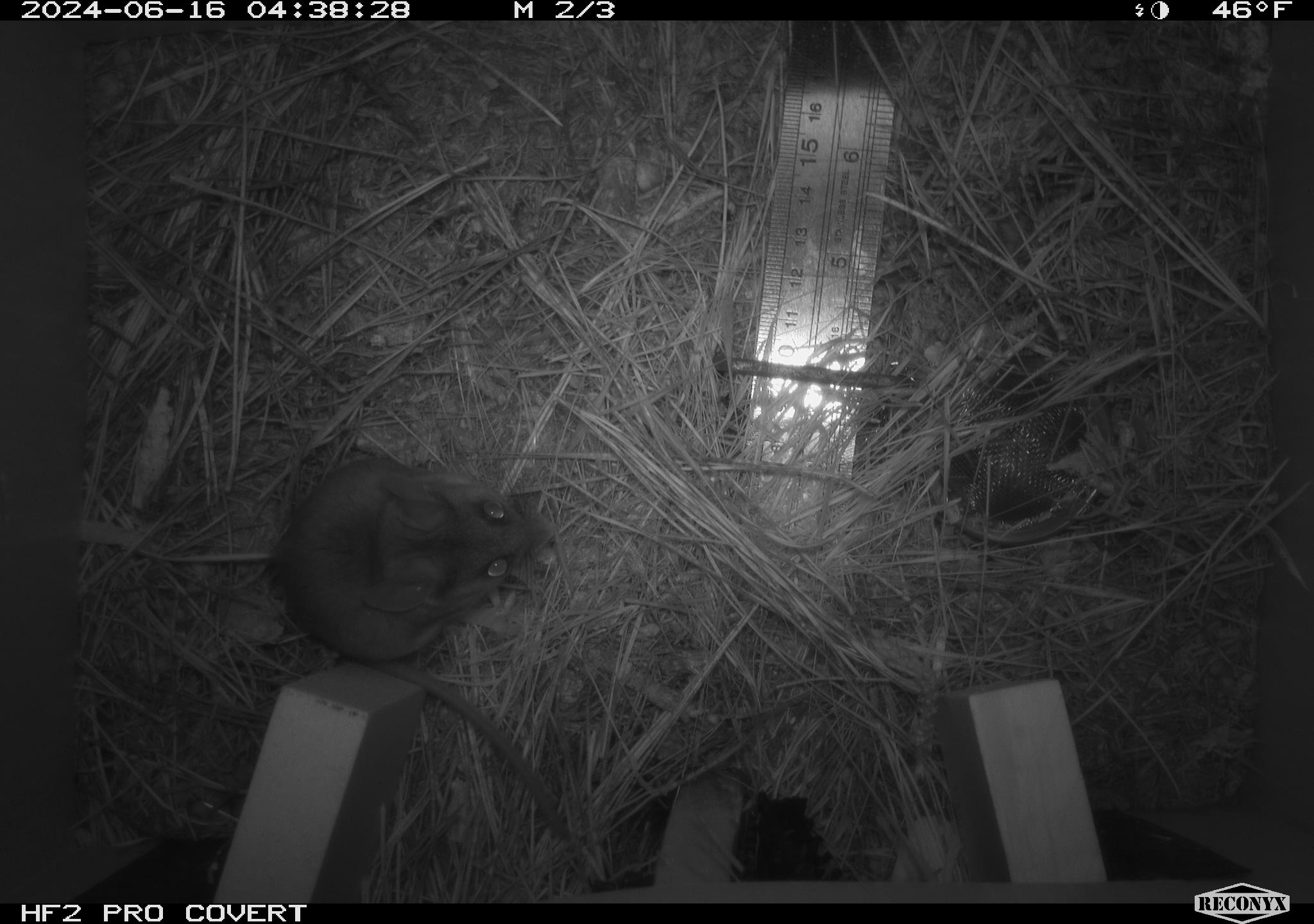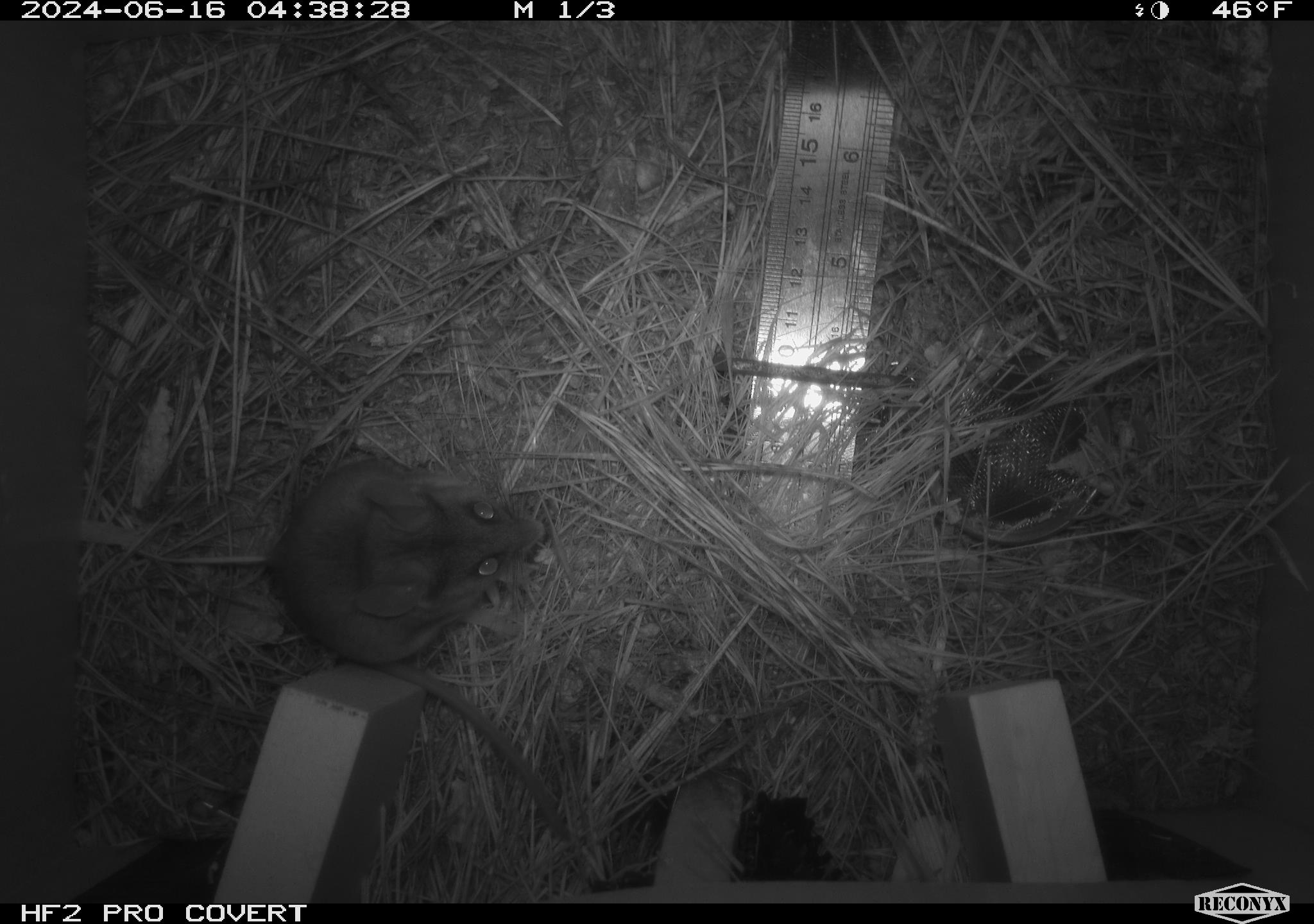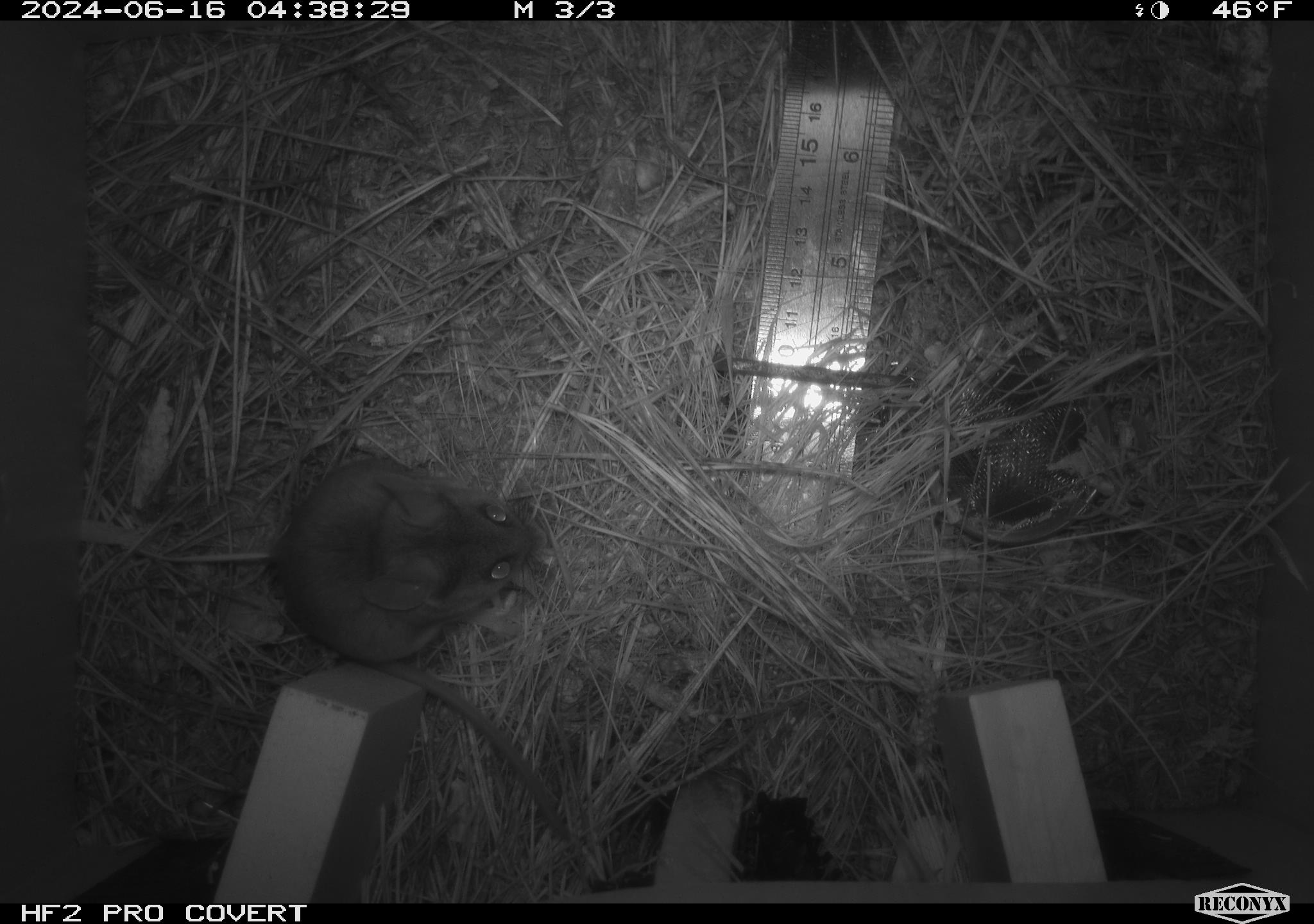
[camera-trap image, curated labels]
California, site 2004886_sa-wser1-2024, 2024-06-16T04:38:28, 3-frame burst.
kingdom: Animalia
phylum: Chordata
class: Mammalia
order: Rodentia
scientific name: Rodentia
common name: mouse species